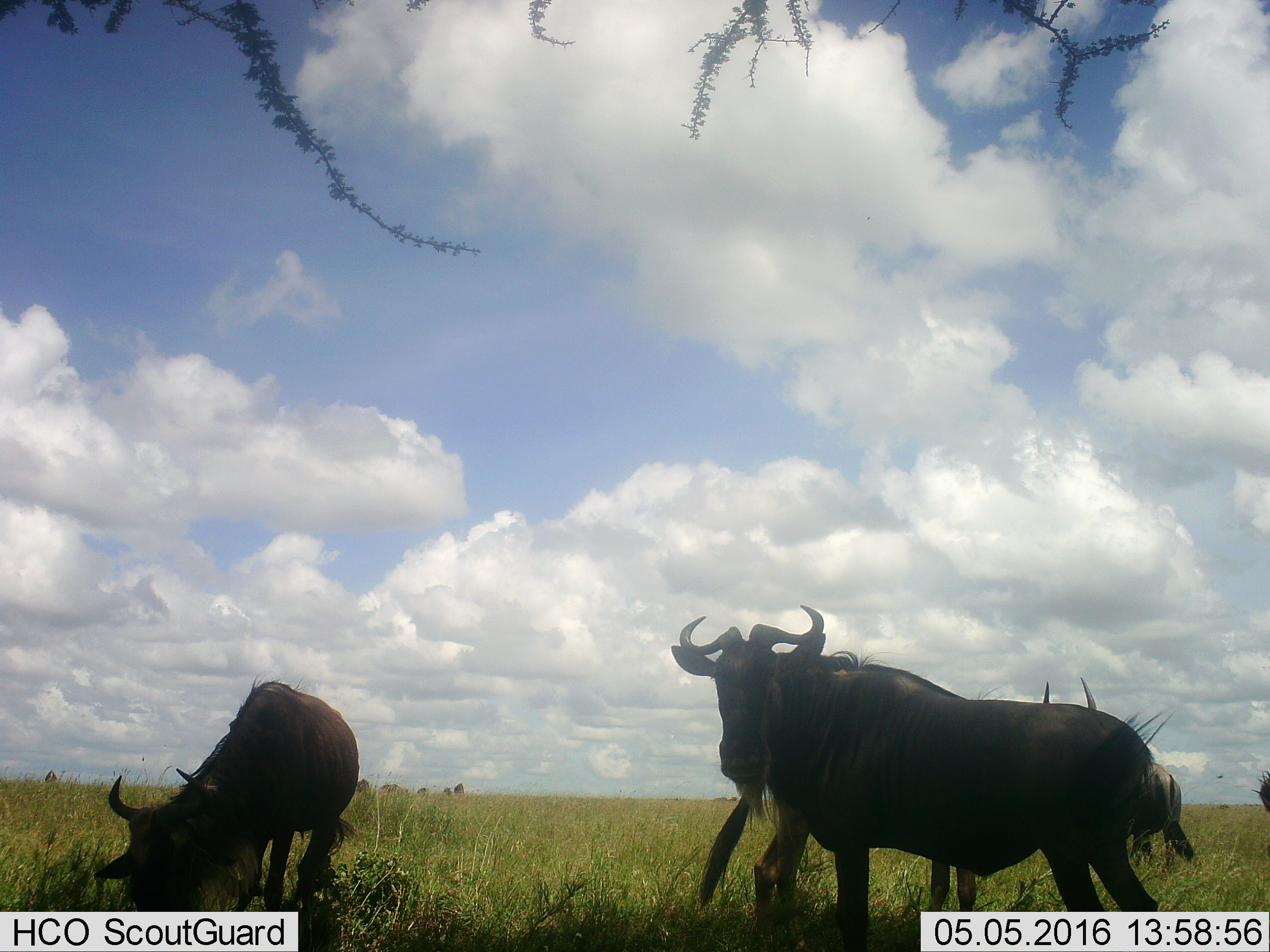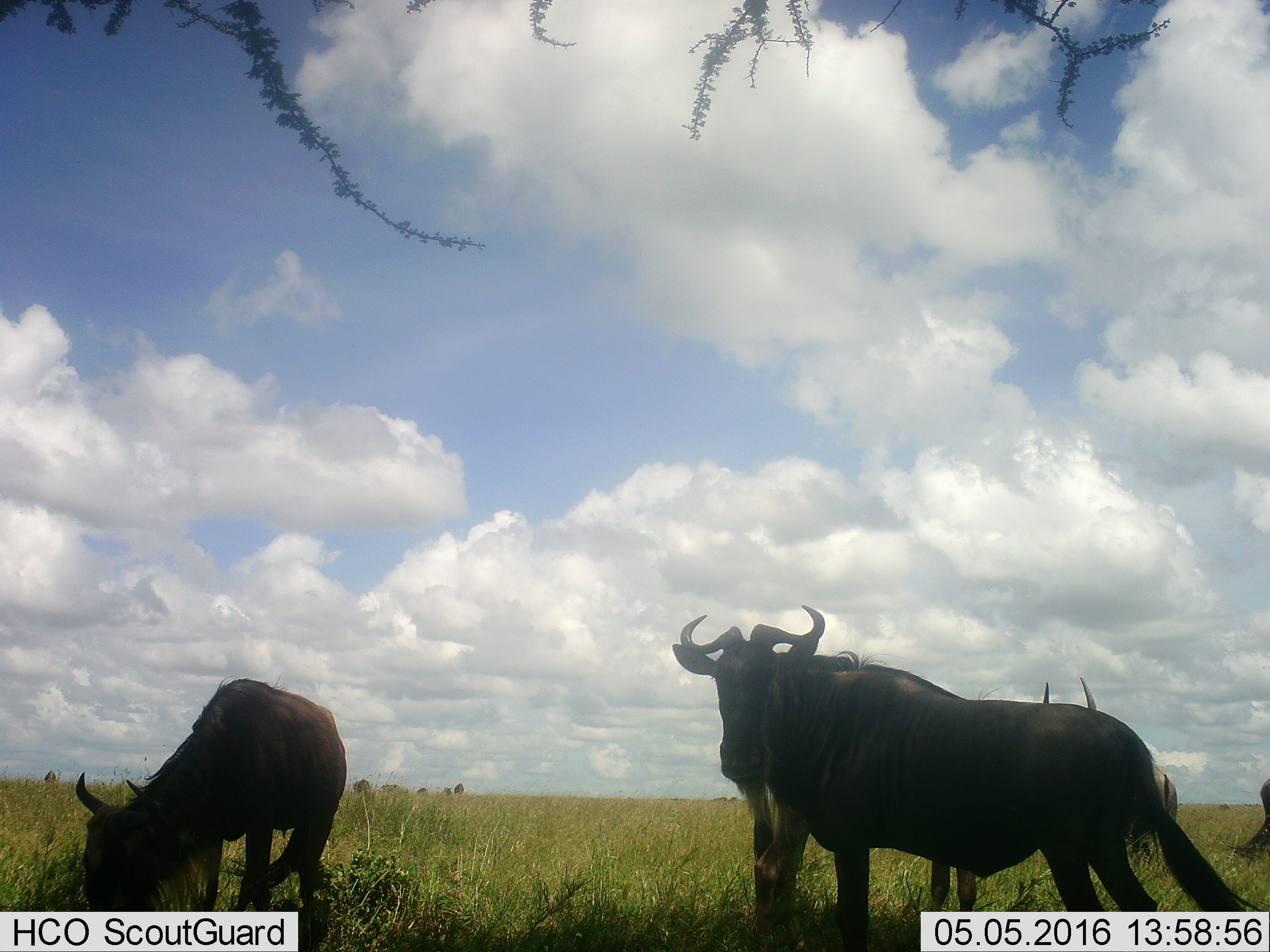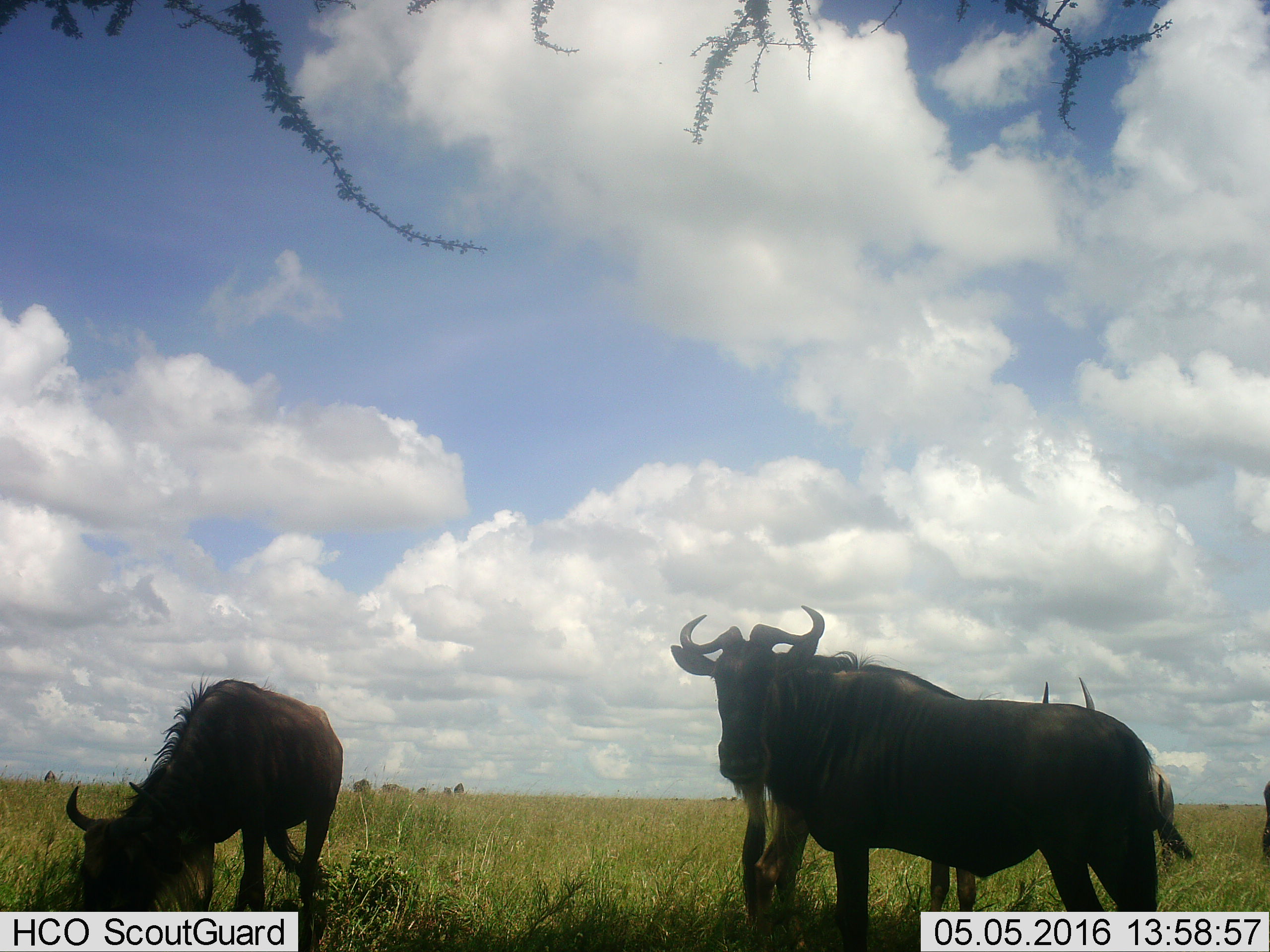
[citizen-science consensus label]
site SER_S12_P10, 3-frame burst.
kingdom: Animalia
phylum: Chordata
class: Mammalia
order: Artiodactyla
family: Bovidae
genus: Connochaetes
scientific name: Connochaetes taurinus taurinus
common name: blue wildebeest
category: wildebeestblue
Wildebeestblue (blue wildebeest) (Connochaetes taurinus taurinus), count 10. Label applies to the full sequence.